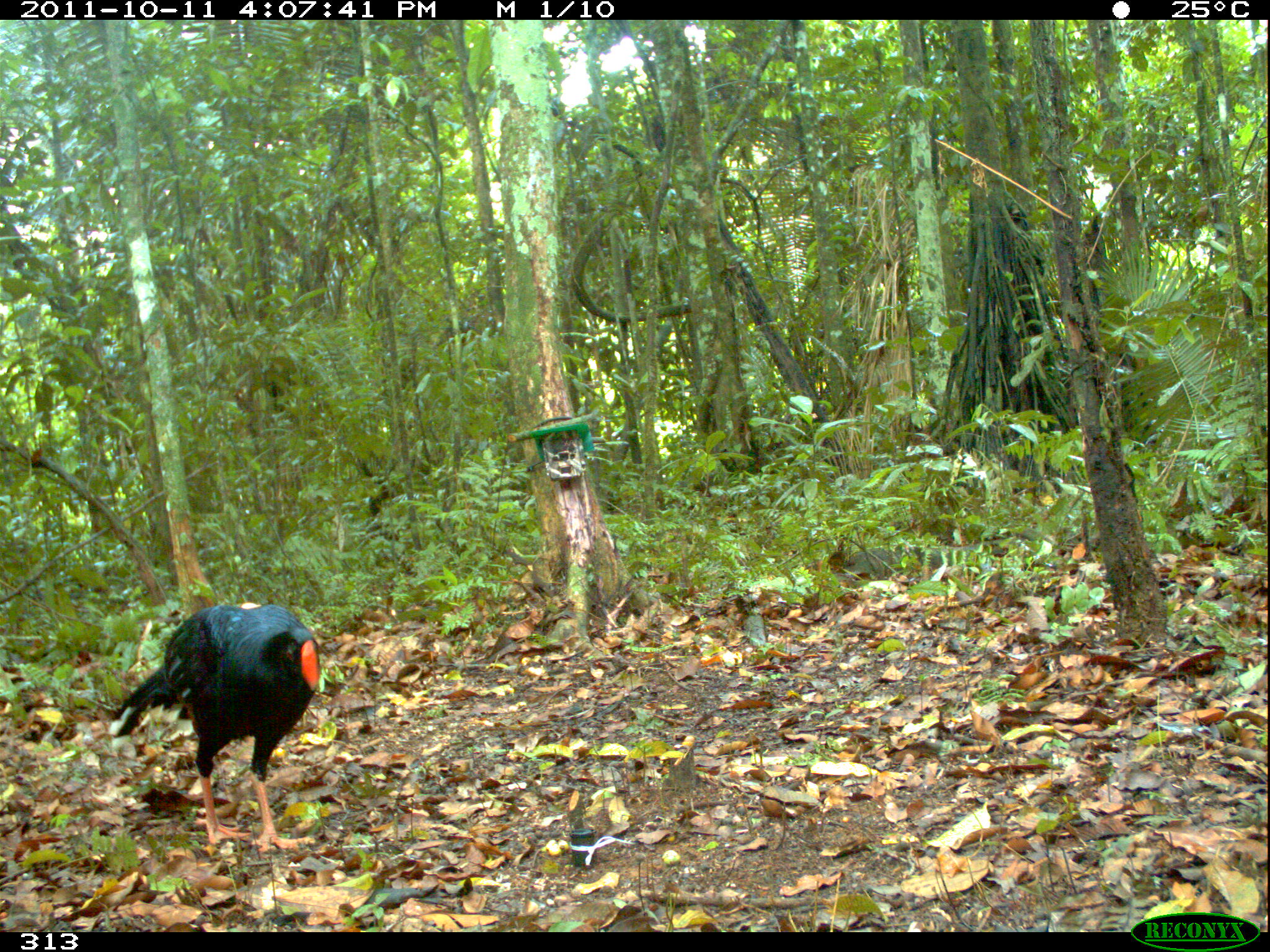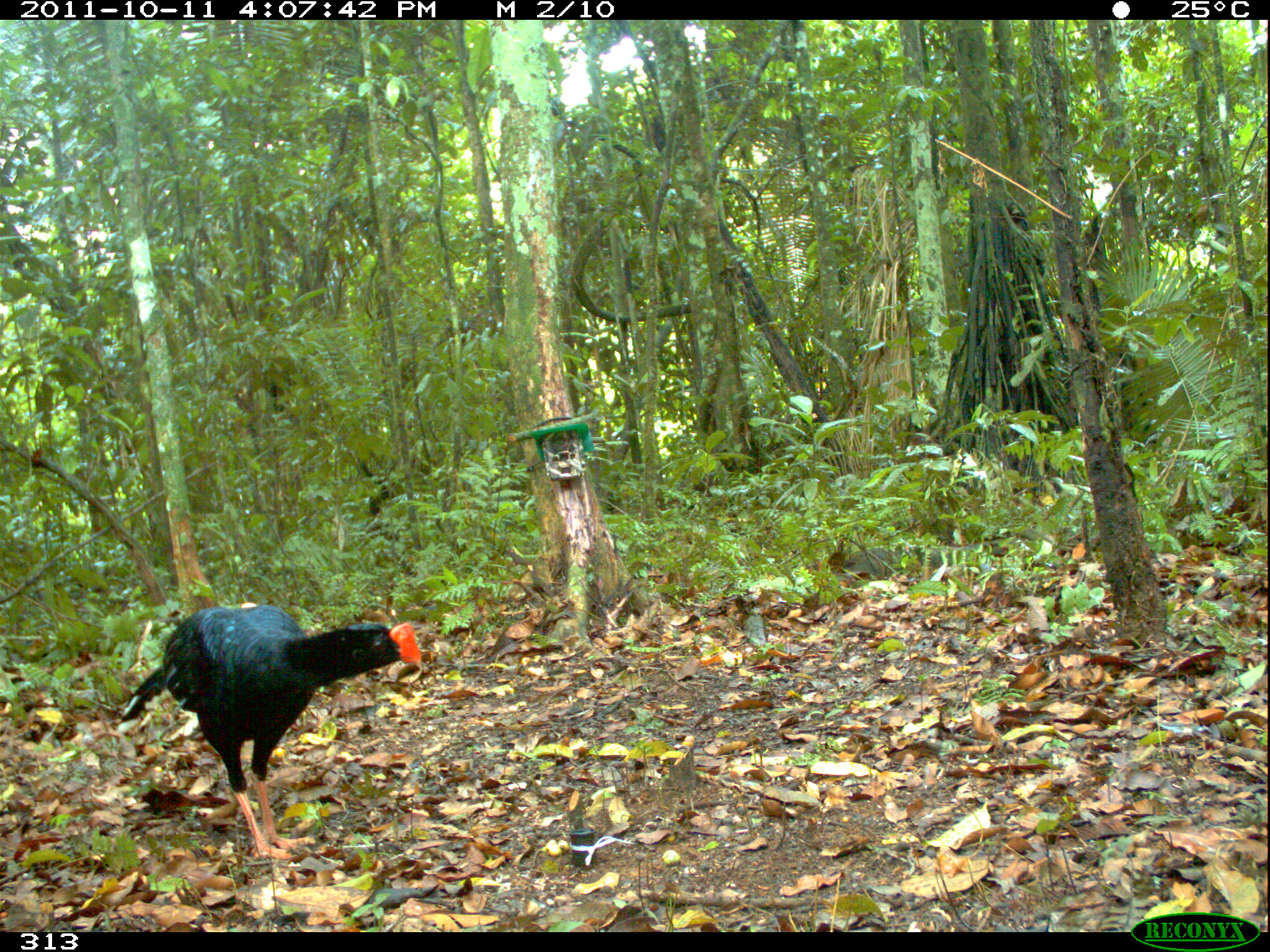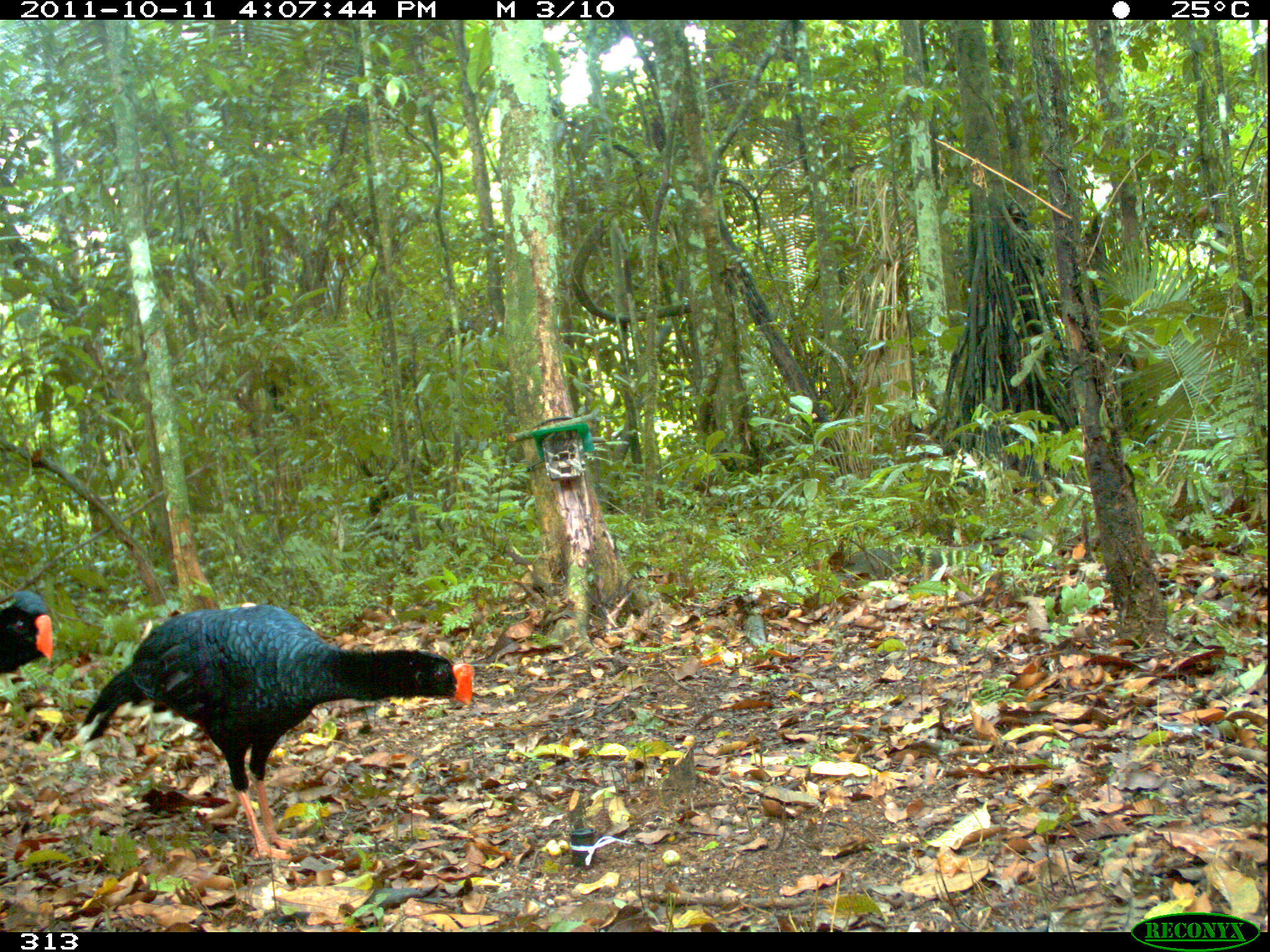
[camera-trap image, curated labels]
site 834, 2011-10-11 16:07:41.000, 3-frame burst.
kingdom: Animalia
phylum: Chordata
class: Aves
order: Galliformes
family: Cracidae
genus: Mitu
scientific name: Mitu tuberosum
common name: razor-billed curassow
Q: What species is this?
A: Mitu tuberosum (razor-billed curassow).